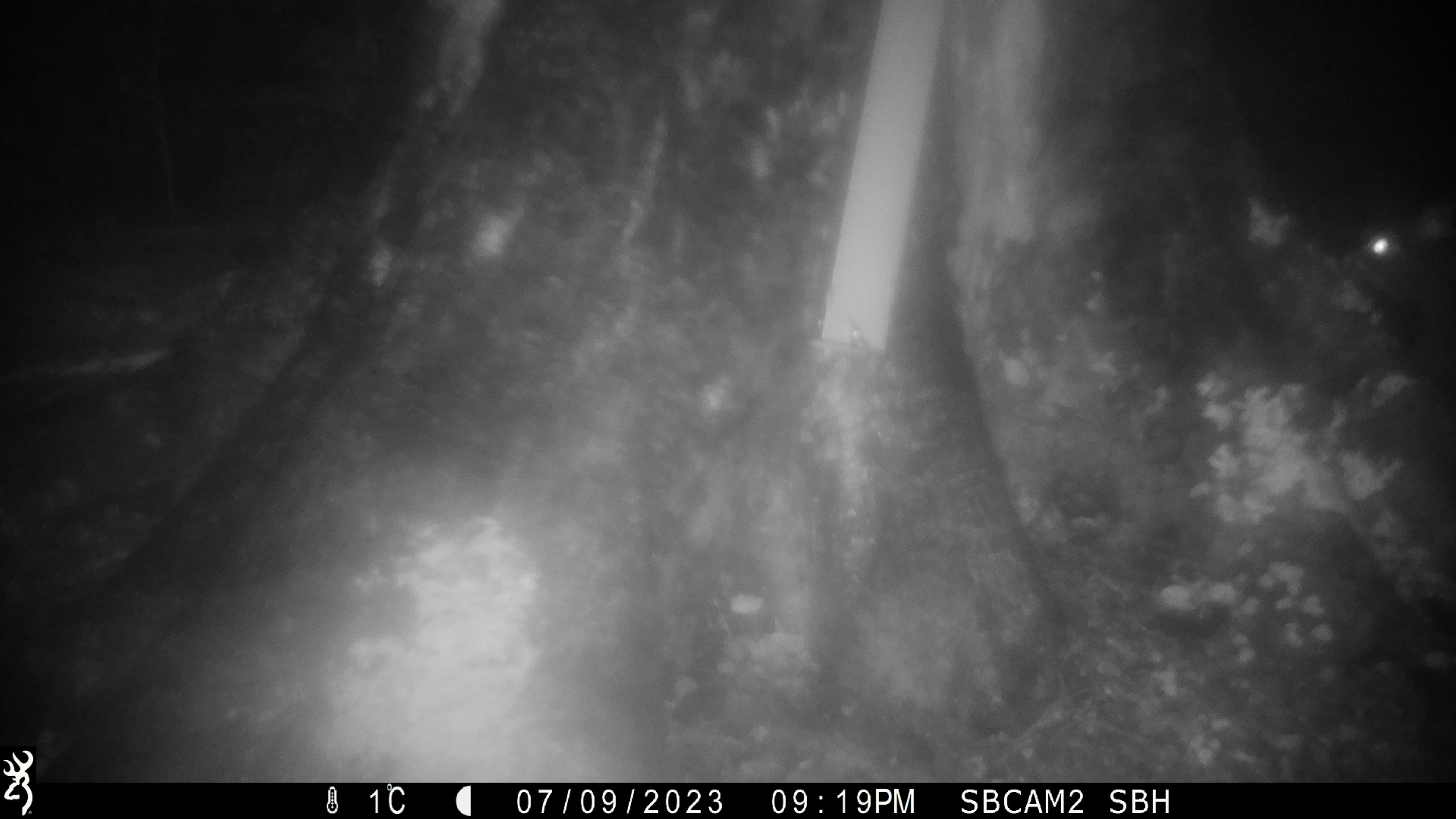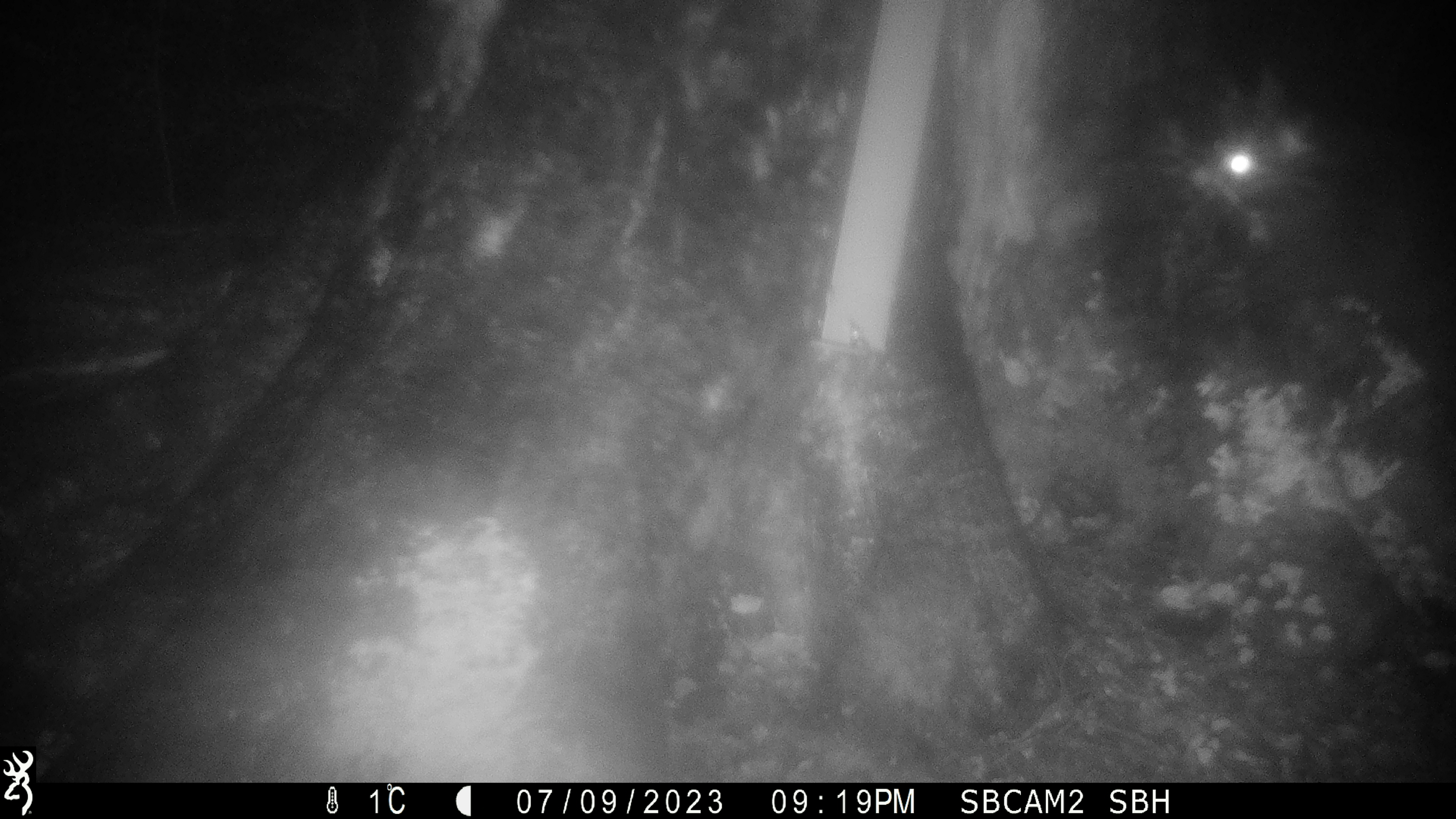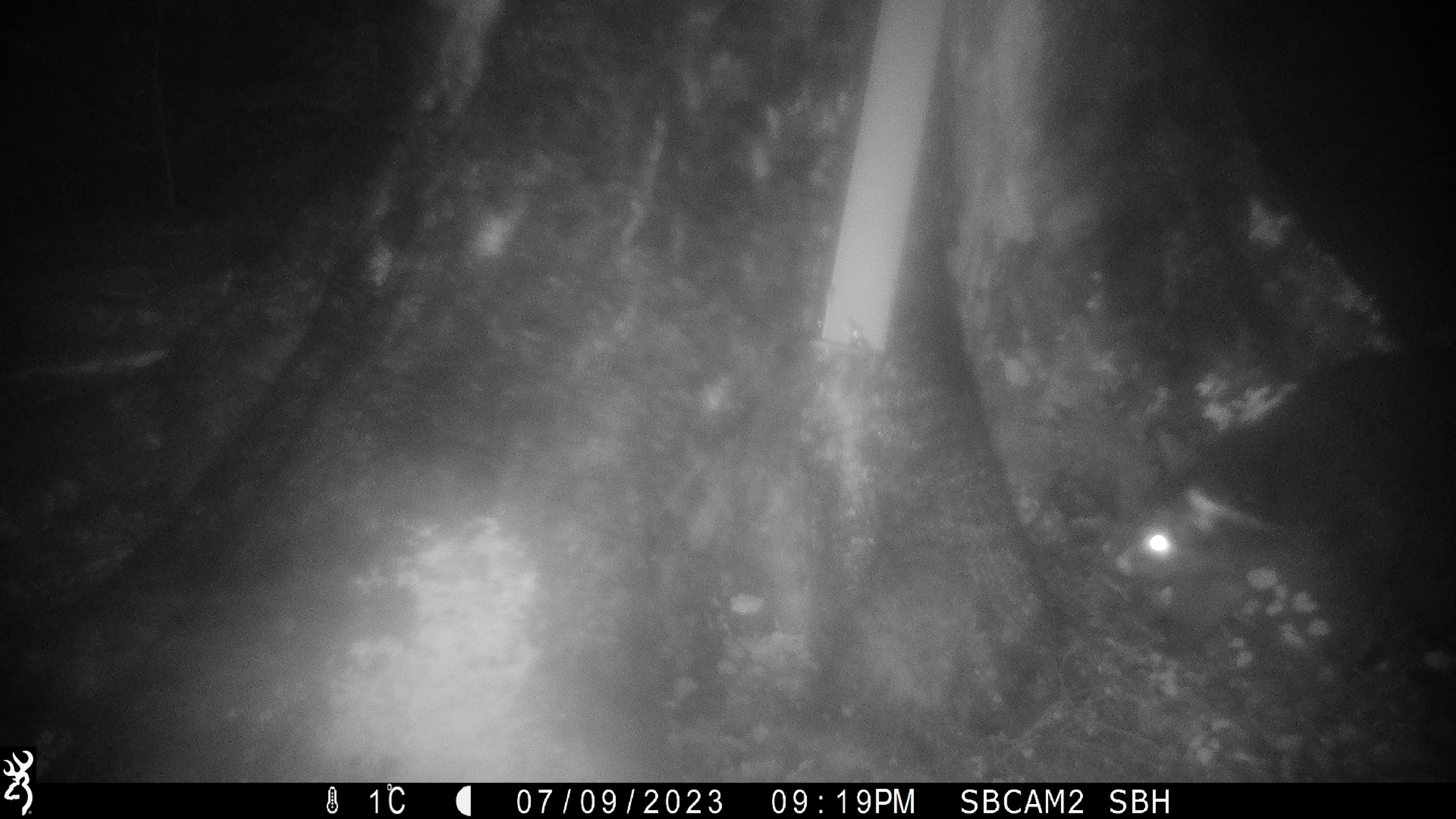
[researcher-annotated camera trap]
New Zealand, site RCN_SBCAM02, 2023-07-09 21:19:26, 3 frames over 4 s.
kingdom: Animalia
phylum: Chordata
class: Mammalia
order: Diprotodontia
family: Phalangeridae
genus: Trichosurus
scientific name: Trichosurus vulpecula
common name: common brushtail possum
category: possum